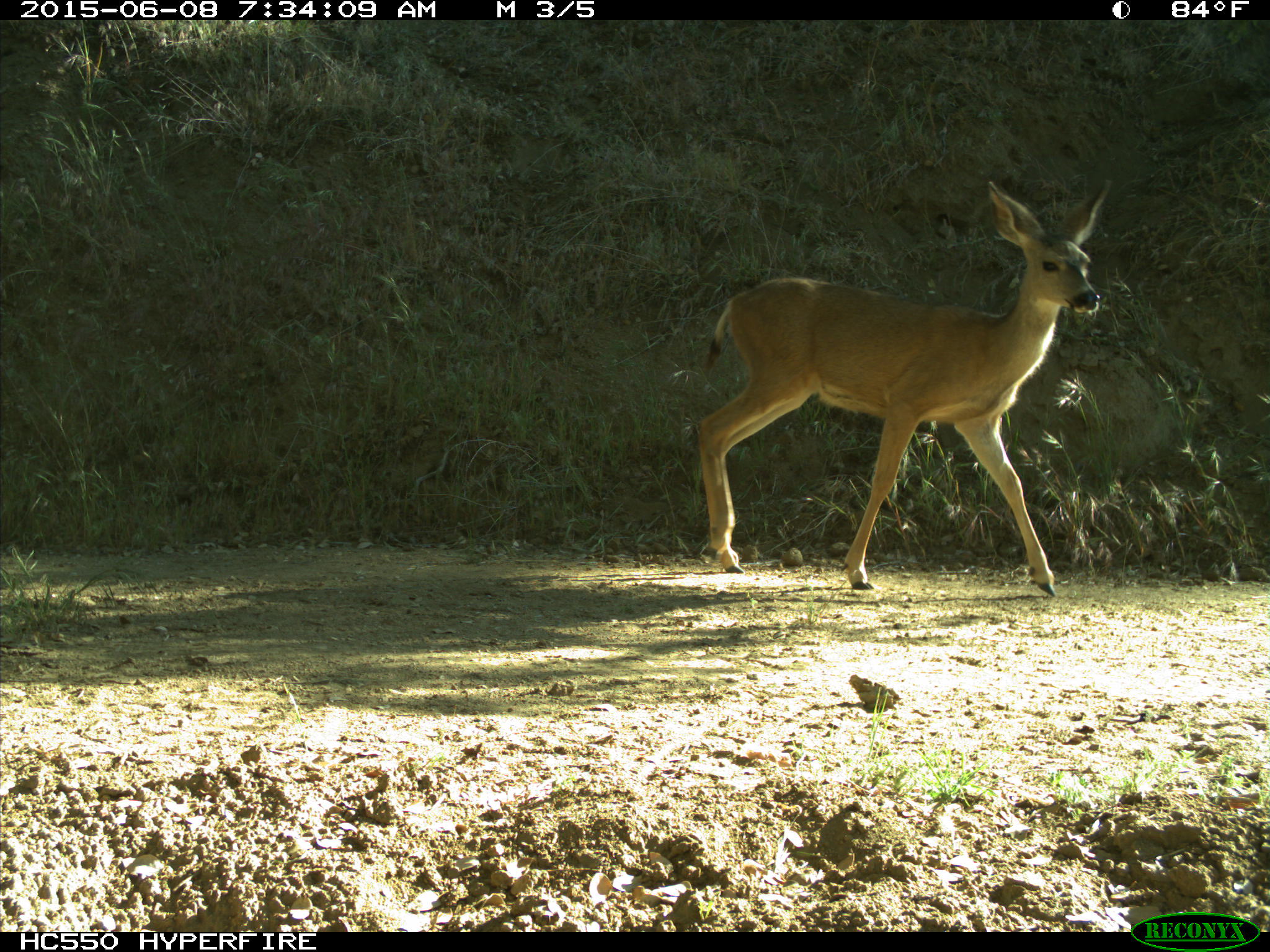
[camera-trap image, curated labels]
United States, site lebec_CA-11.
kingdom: Animalia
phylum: Chordata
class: Mammalia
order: Artiodactyla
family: Cervidae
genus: Odocoileus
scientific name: Odocoileus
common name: deer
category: unidentified deer